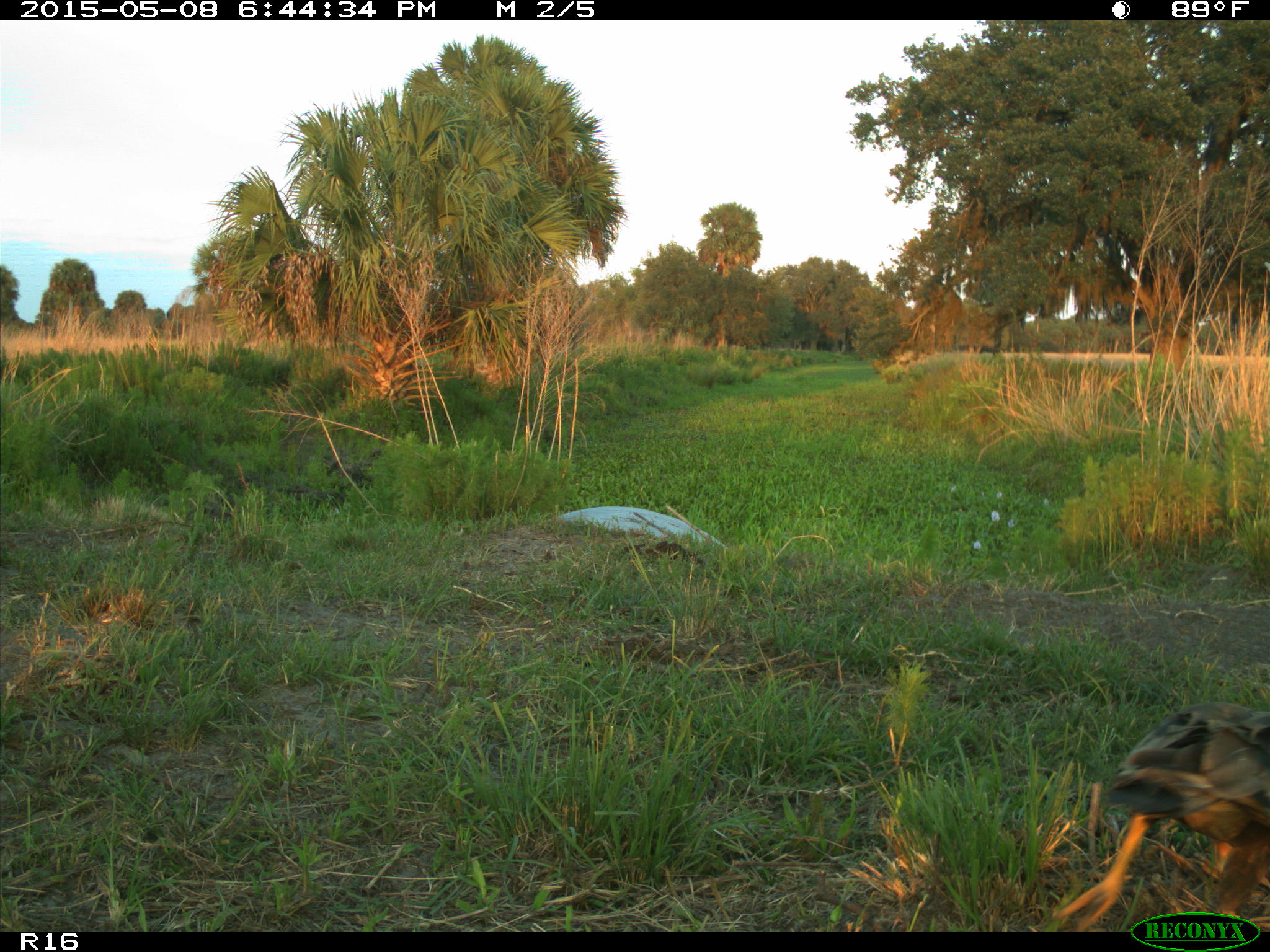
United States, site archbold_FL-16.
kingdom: Animalia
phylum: Chordata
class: Mammalia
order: Artiodactyla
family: Bovidae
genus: Bos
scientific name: Bos taurus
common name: domestic cow